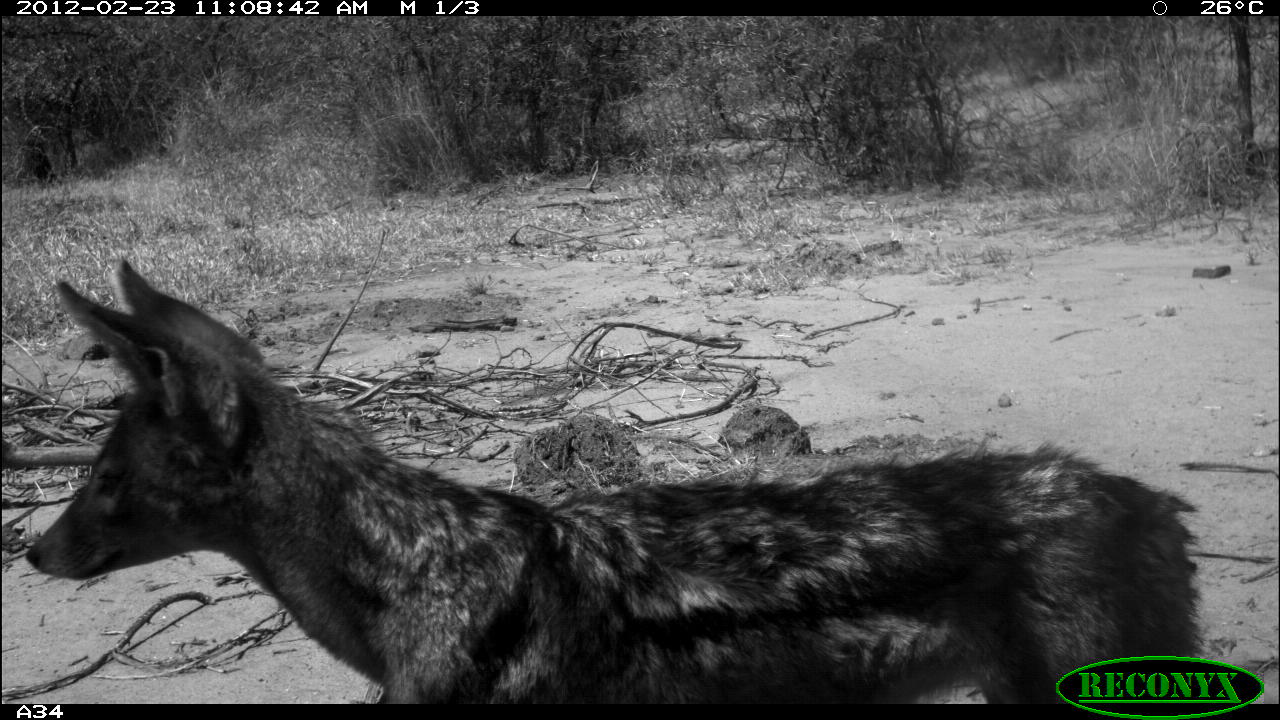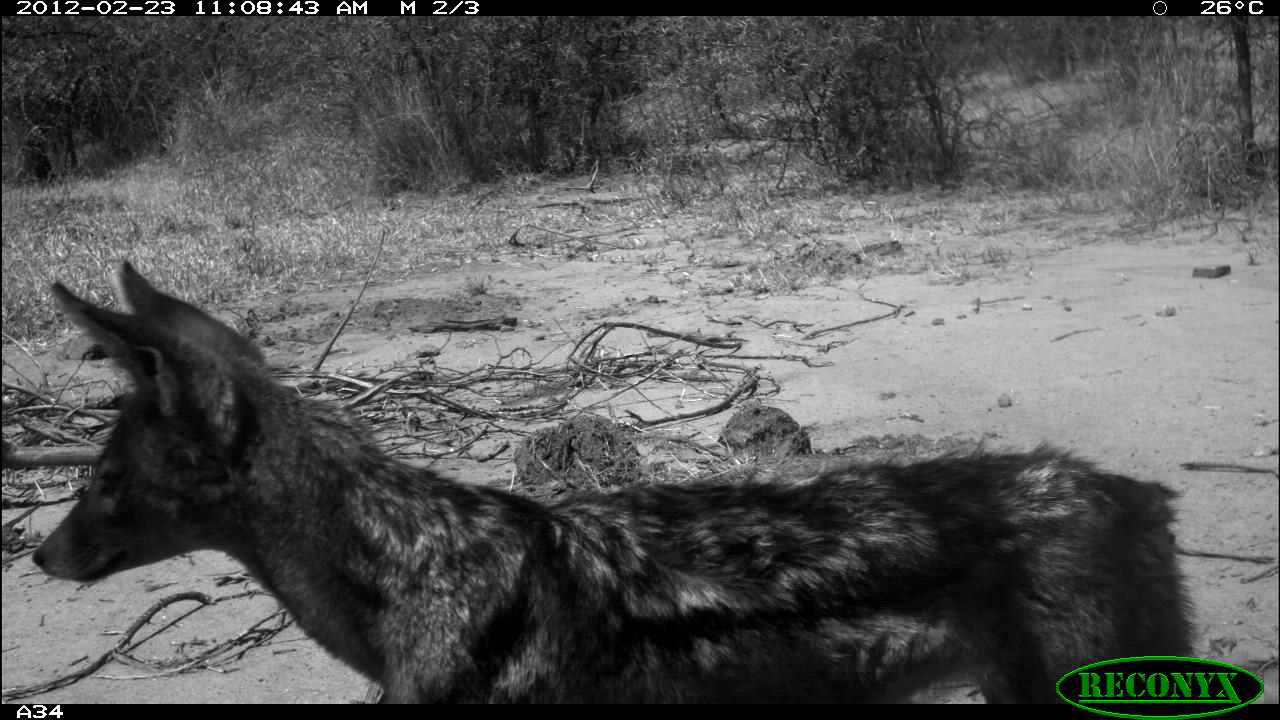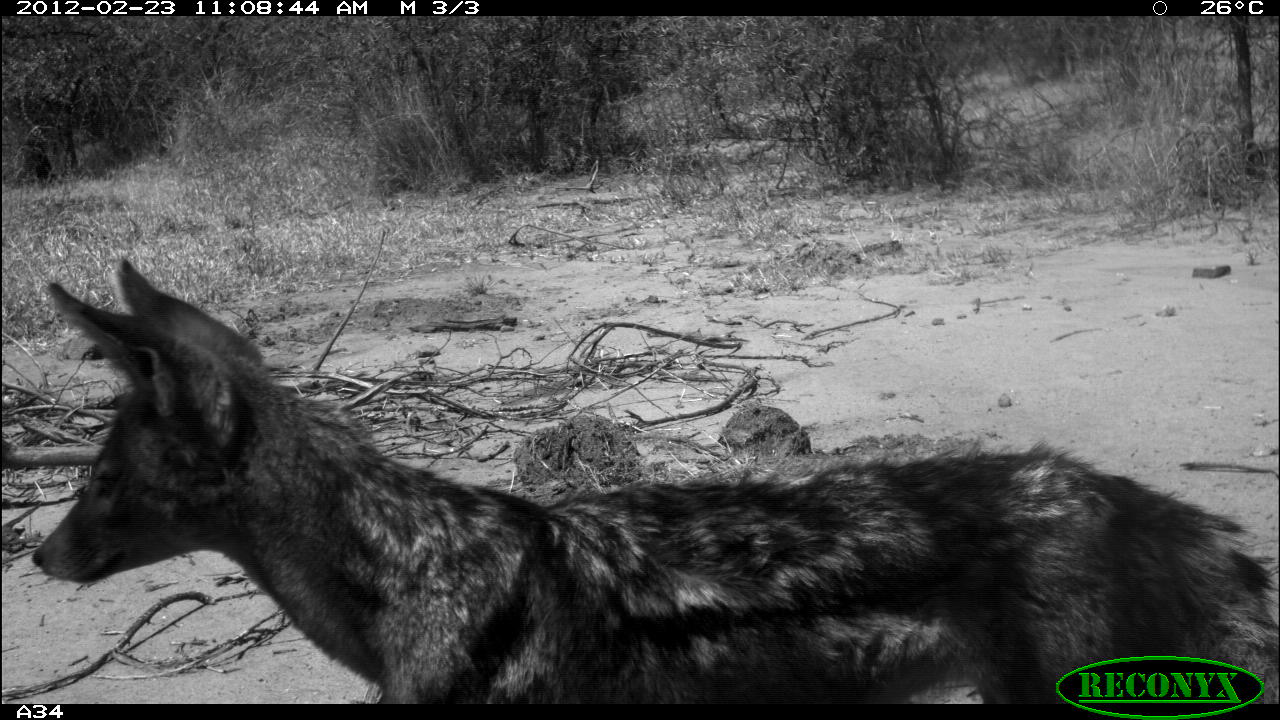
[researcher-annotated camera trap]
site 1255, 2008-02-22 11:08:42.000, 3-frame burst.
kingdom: Animalia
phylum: Chordata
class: Mammalia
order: Carnivora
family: Canidae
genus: Lupulella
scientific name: Lupulella mesomelas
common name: black-backed jackal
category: canis mesomelas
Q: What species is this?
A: Canis mesomelas (black-backed jackal) (Lupulella mesomelas).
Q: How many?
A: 1.